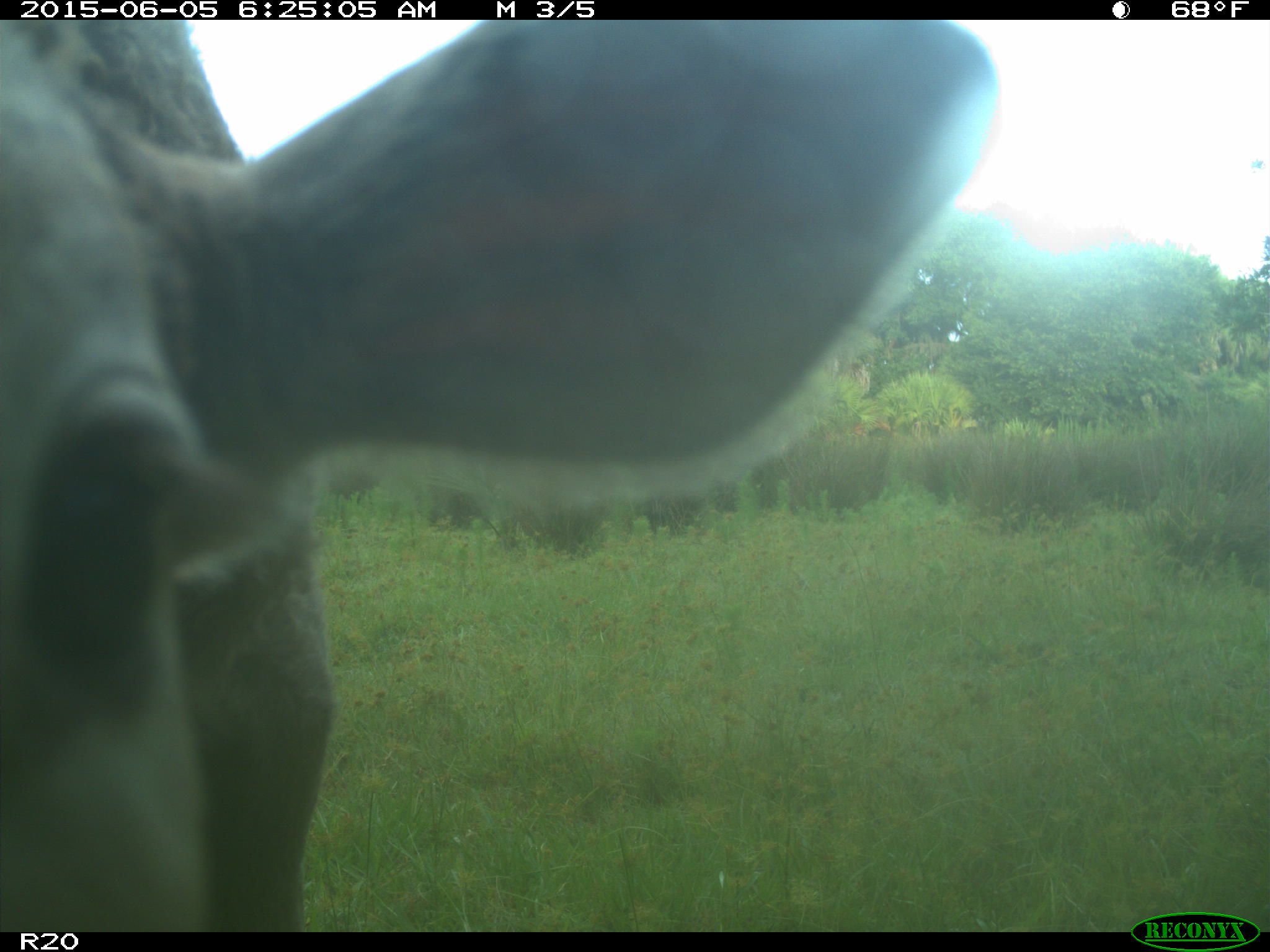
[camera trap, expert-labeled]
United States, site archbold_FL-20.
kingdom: Animalia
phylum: Chordata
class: Mammalia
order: Artiodactyla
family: Bovidae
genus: Bos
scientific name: Bos taurus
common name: domestic cow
Bos taurus (domestic cow).